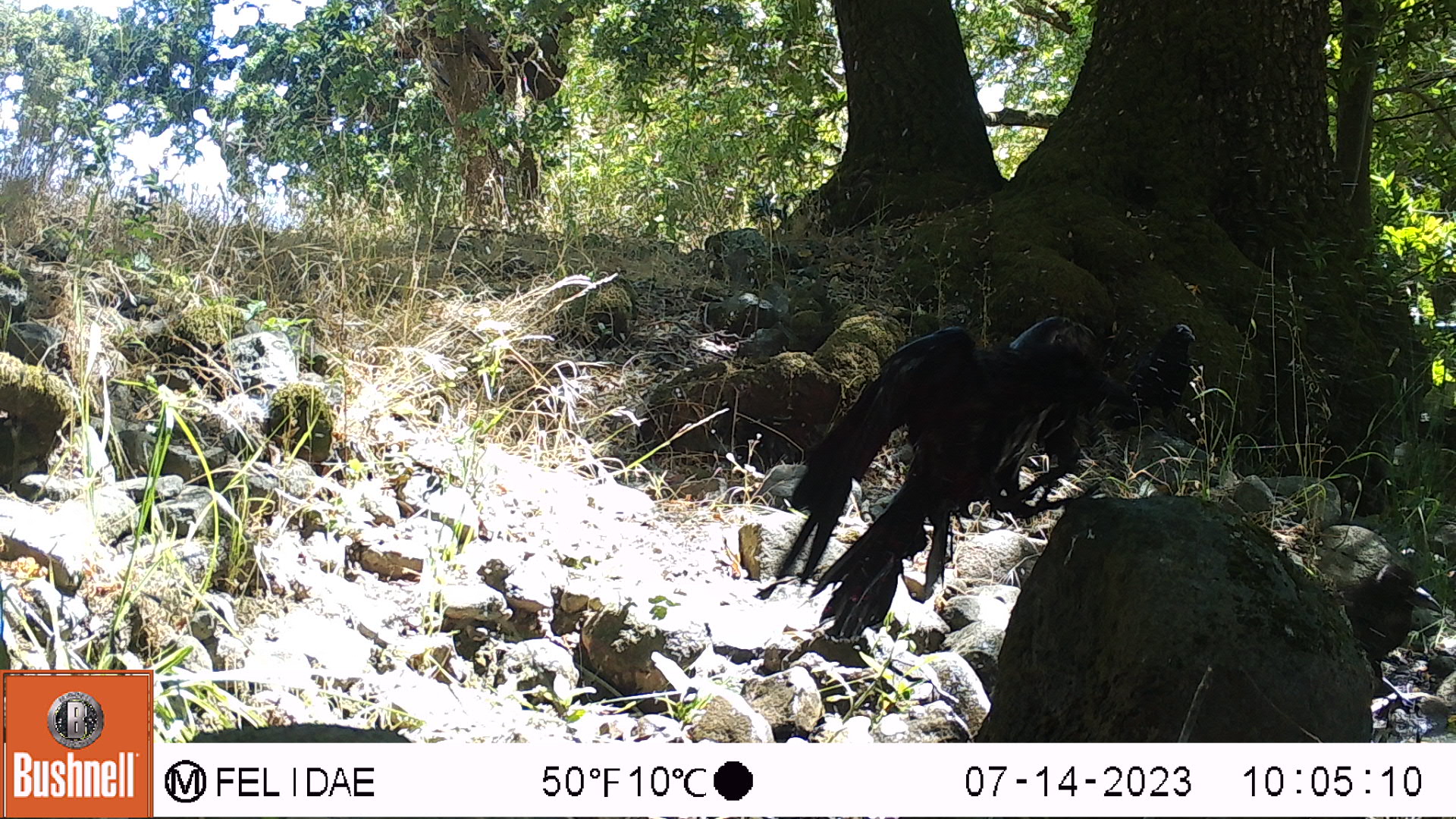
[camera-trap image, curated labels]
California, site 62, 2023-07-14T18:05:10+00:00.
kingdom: Animalia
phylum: Chordata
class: Aves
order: Passeriformes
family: Corvidae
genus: Corvus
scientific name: Corvus brachyrhynchos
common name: american crow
American crow (Corvus brachyrhynchos).